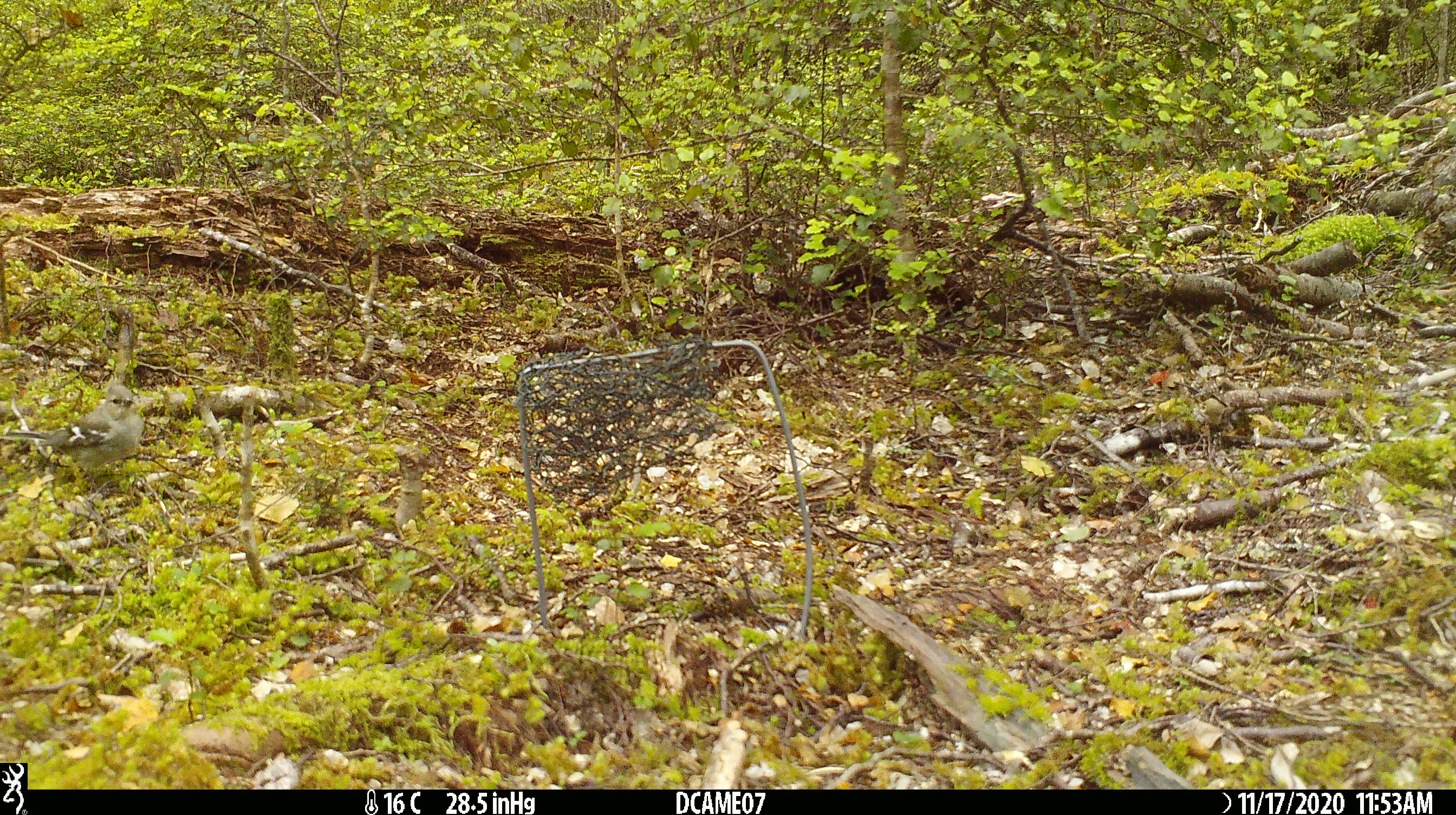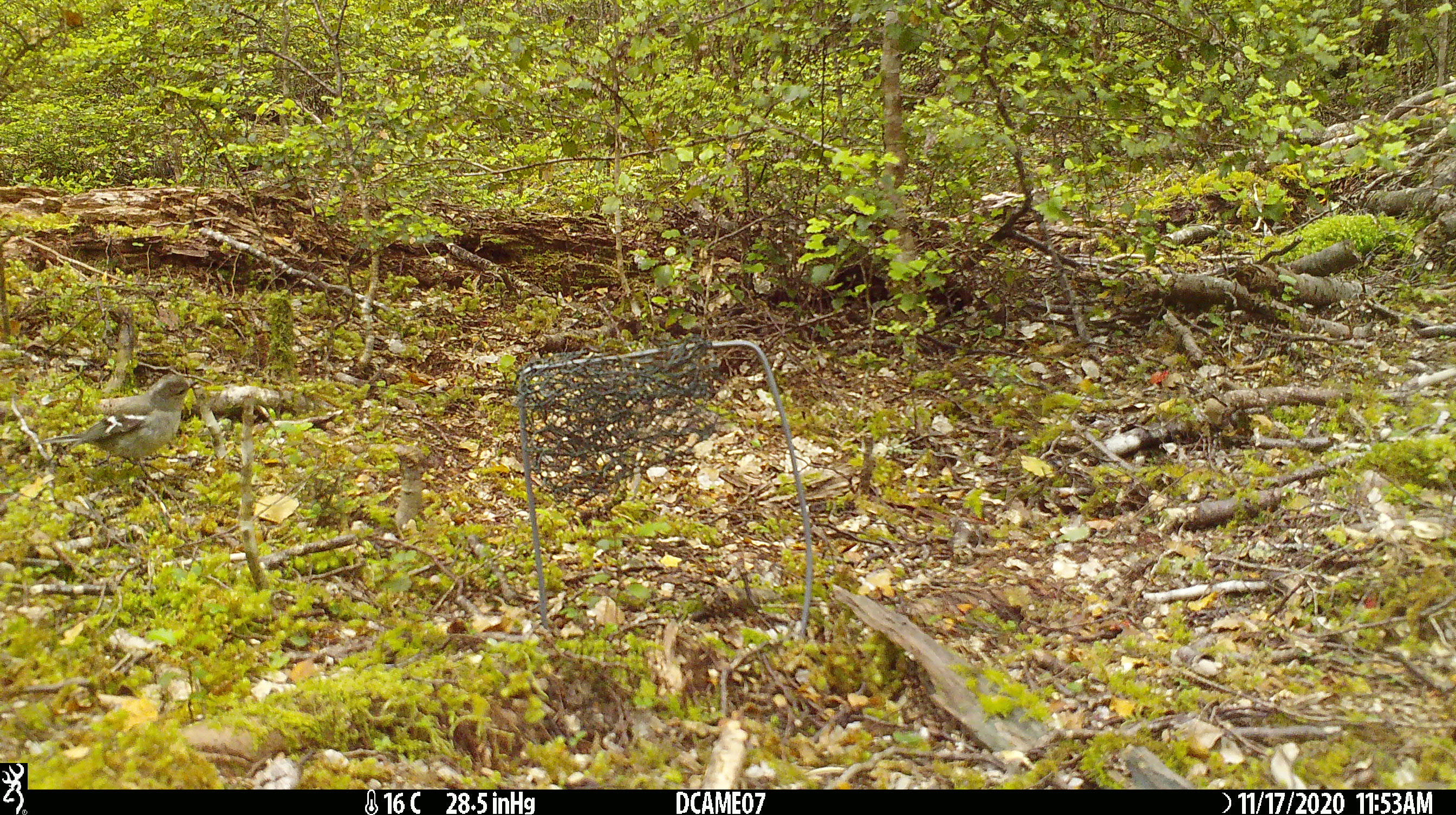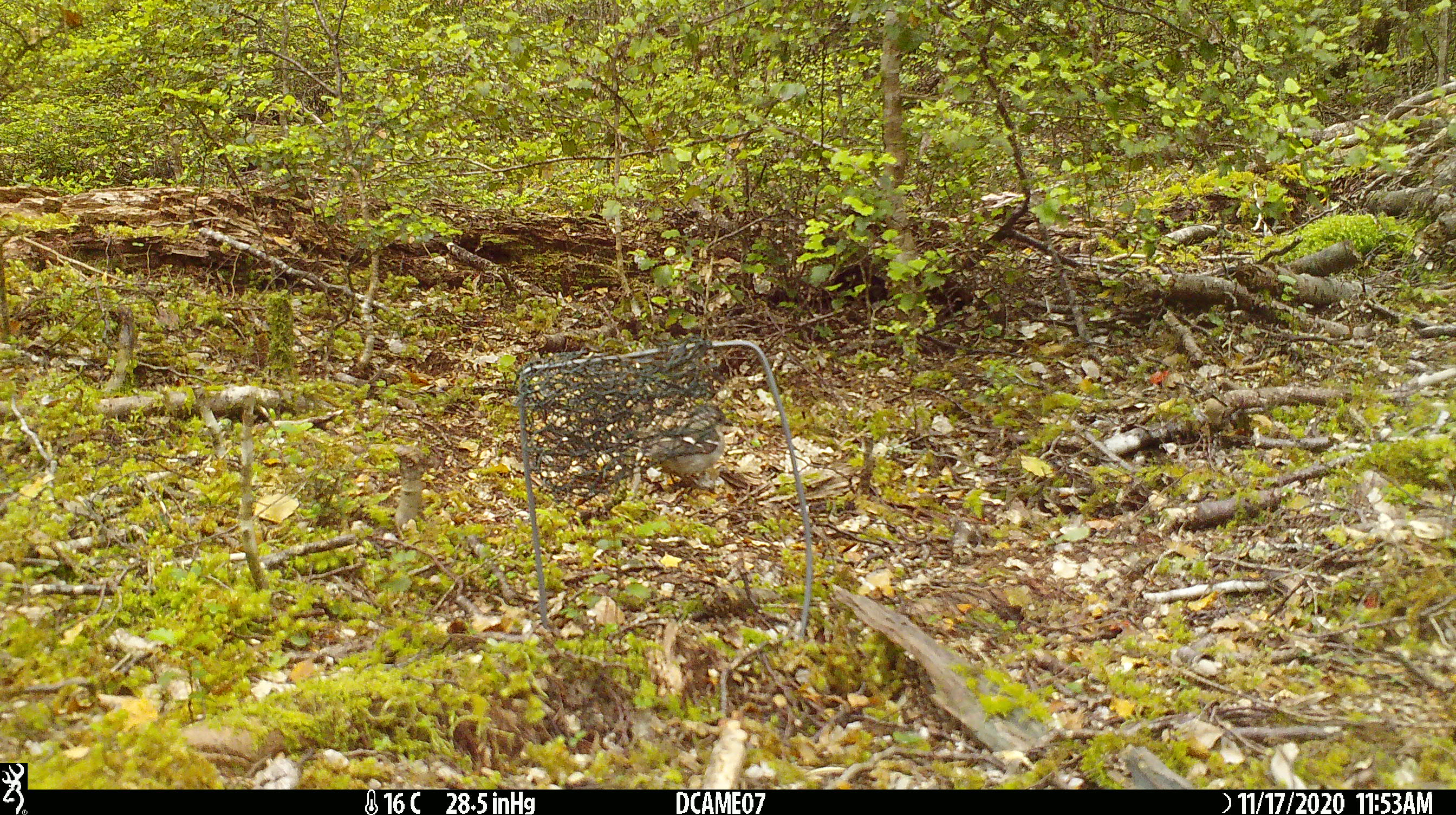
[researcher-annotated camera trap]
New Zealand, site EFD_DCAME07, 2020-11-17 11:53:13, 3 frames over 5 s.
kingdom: Animalia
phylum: Chordata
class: Aves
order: Passeriformes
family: Fringillidae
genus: Fringilla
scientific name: Fringilla coelebs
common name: common chaffinch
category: chaffinch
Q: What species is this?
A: Chaffinch (common chaffinch) (Fringilla coelebs).